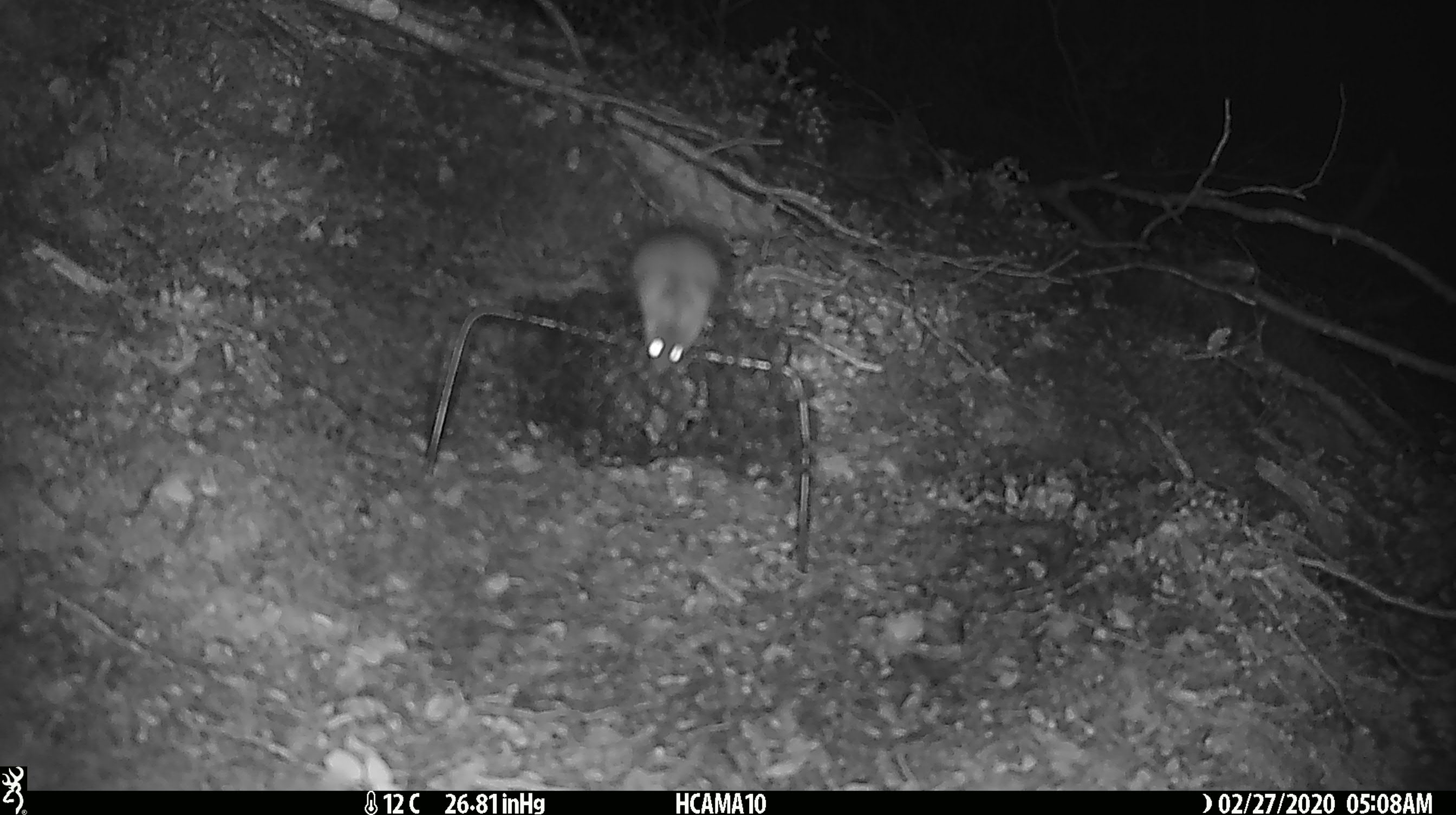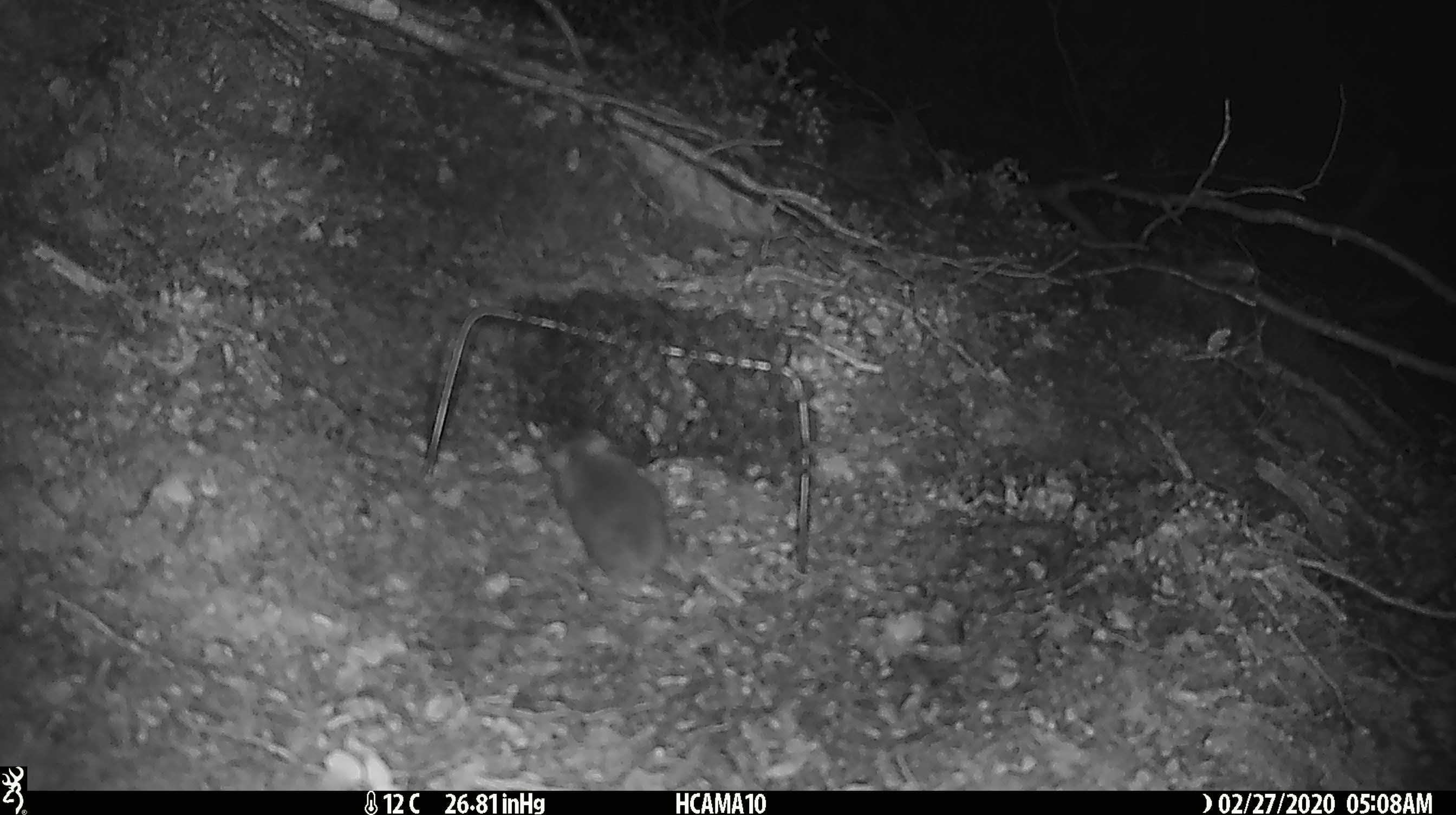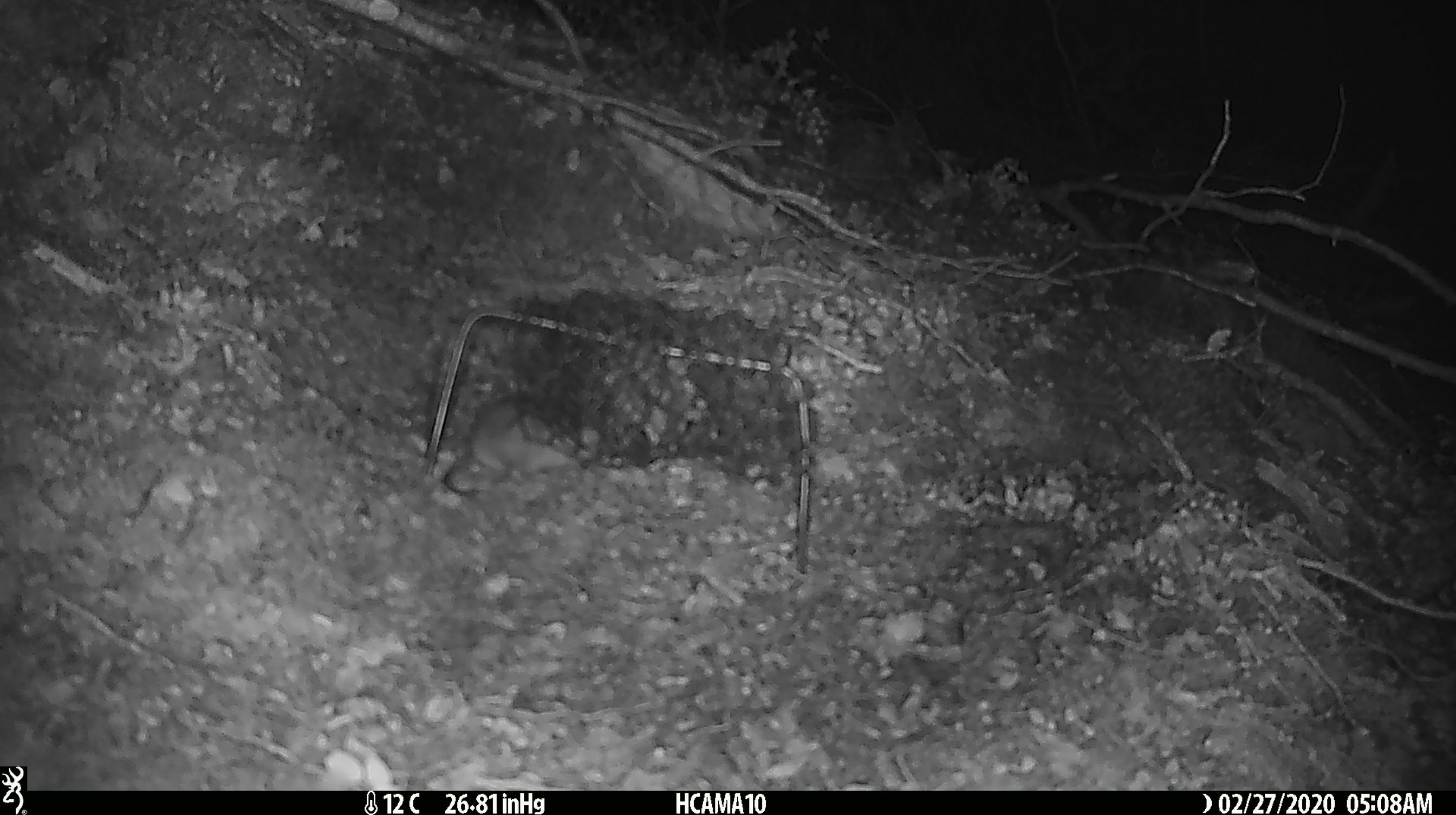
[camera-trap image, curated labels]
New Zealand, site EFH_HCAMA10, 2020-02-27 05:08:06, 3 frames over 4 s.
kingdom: Animalia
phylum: Chordata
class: Mammalia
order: Rodentia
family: Muridae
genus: Mus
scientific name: Mus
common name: mouse